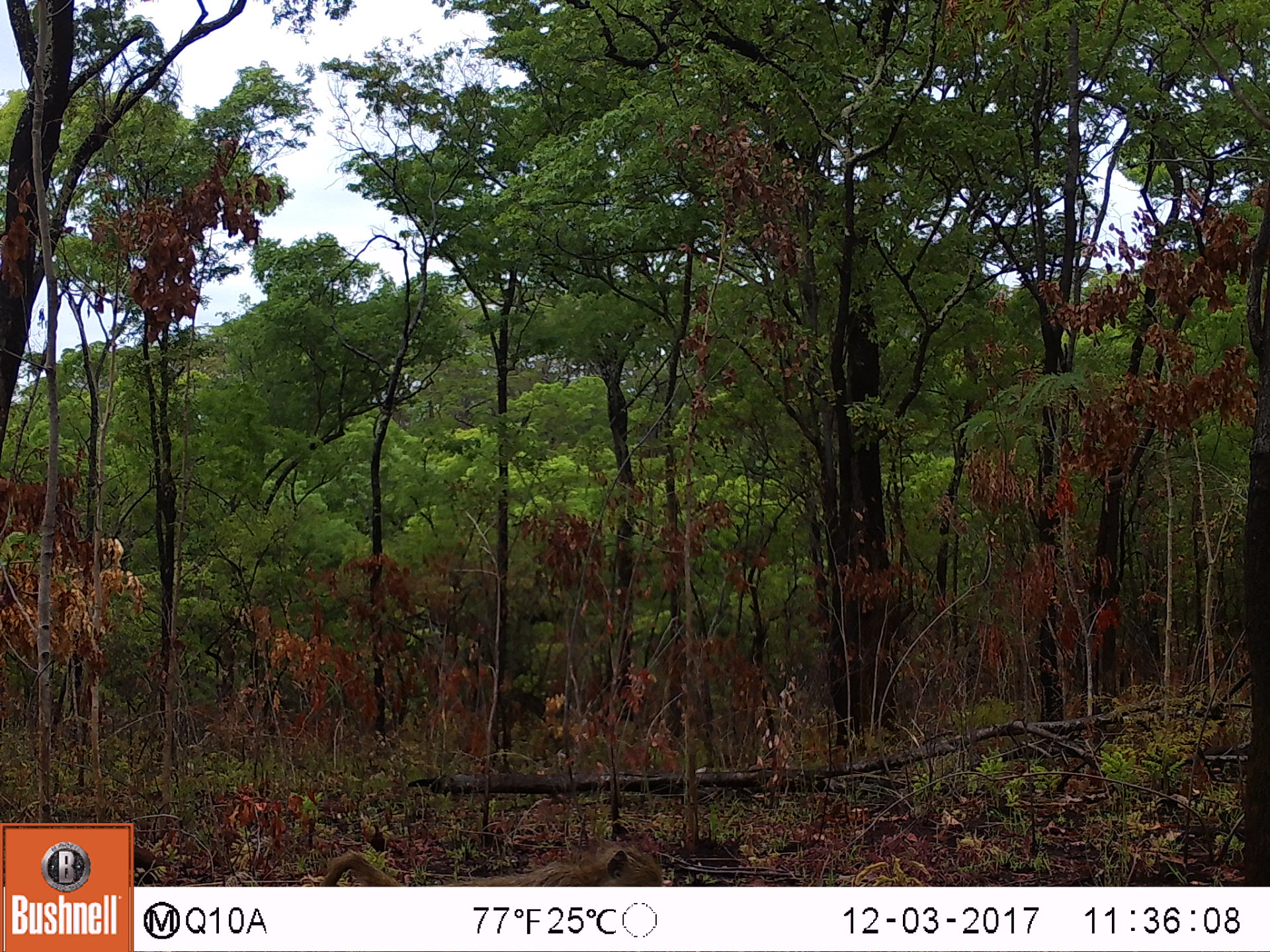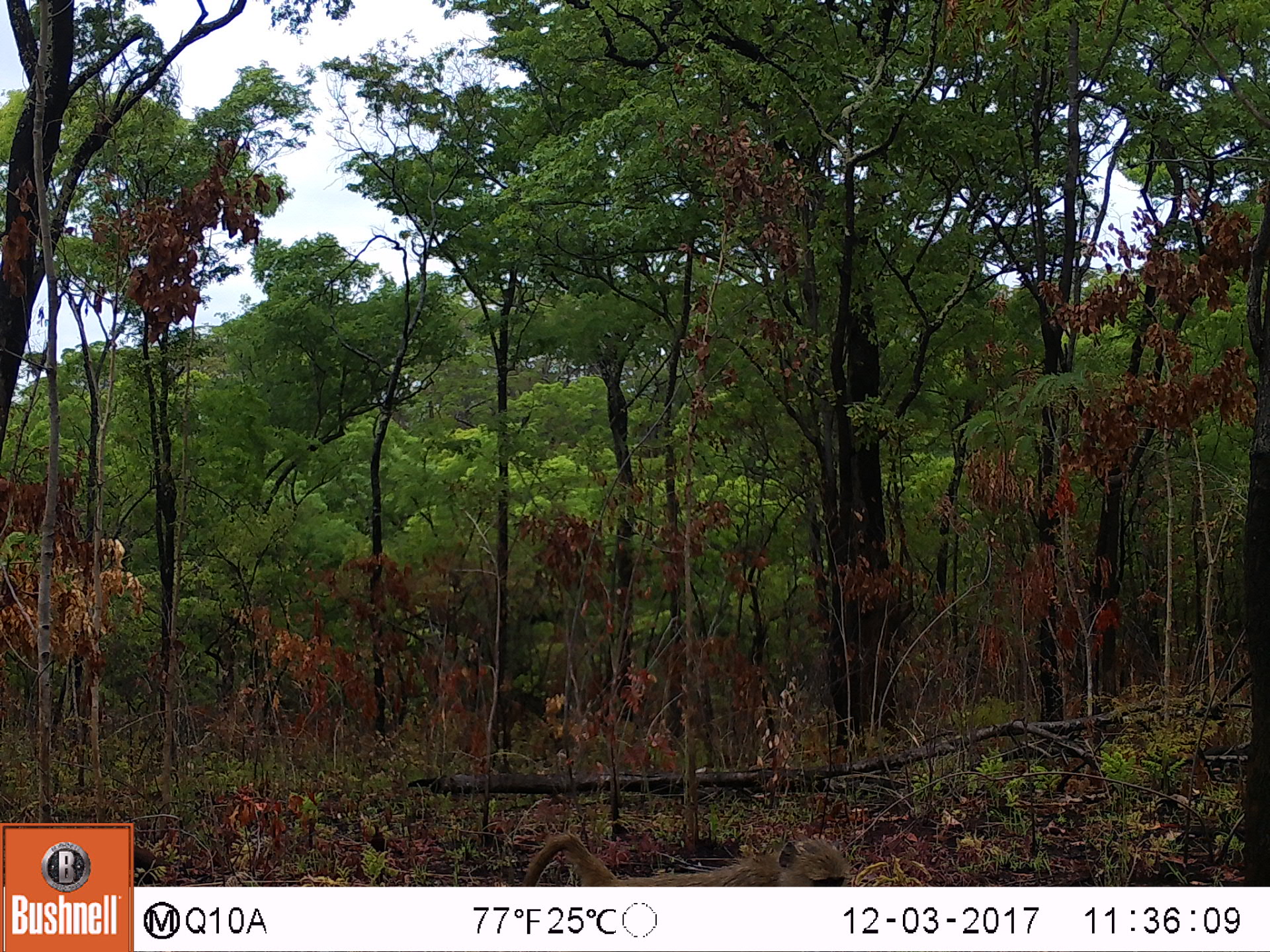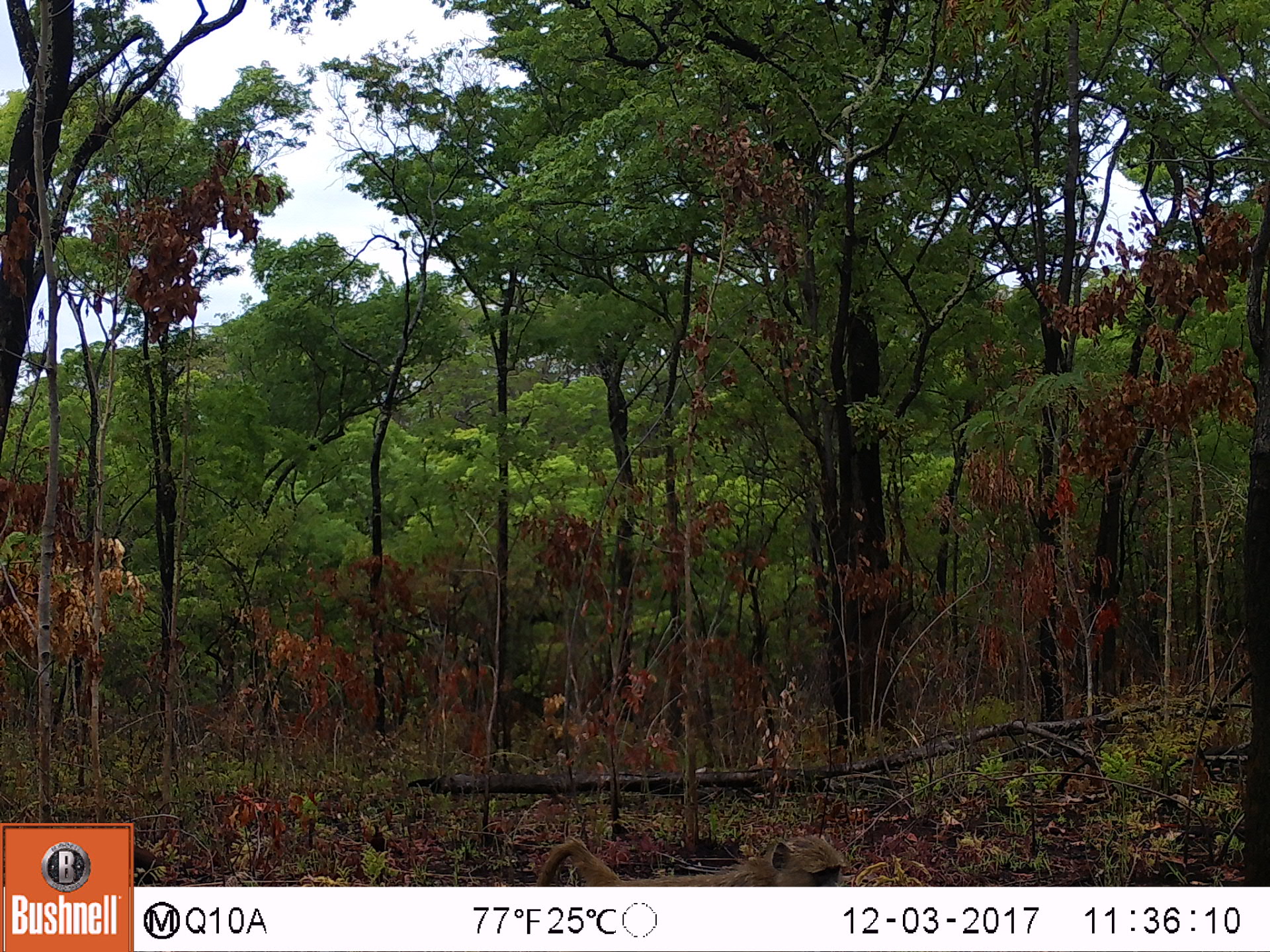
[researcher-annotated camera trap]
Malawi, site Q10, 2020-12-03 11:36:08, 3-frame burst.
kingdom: Animalia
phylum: Chordata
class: Mammalia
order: Primates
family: Cercopithecidae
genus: Papio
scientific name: Papio cynocephalus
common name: yellow baboon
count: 1